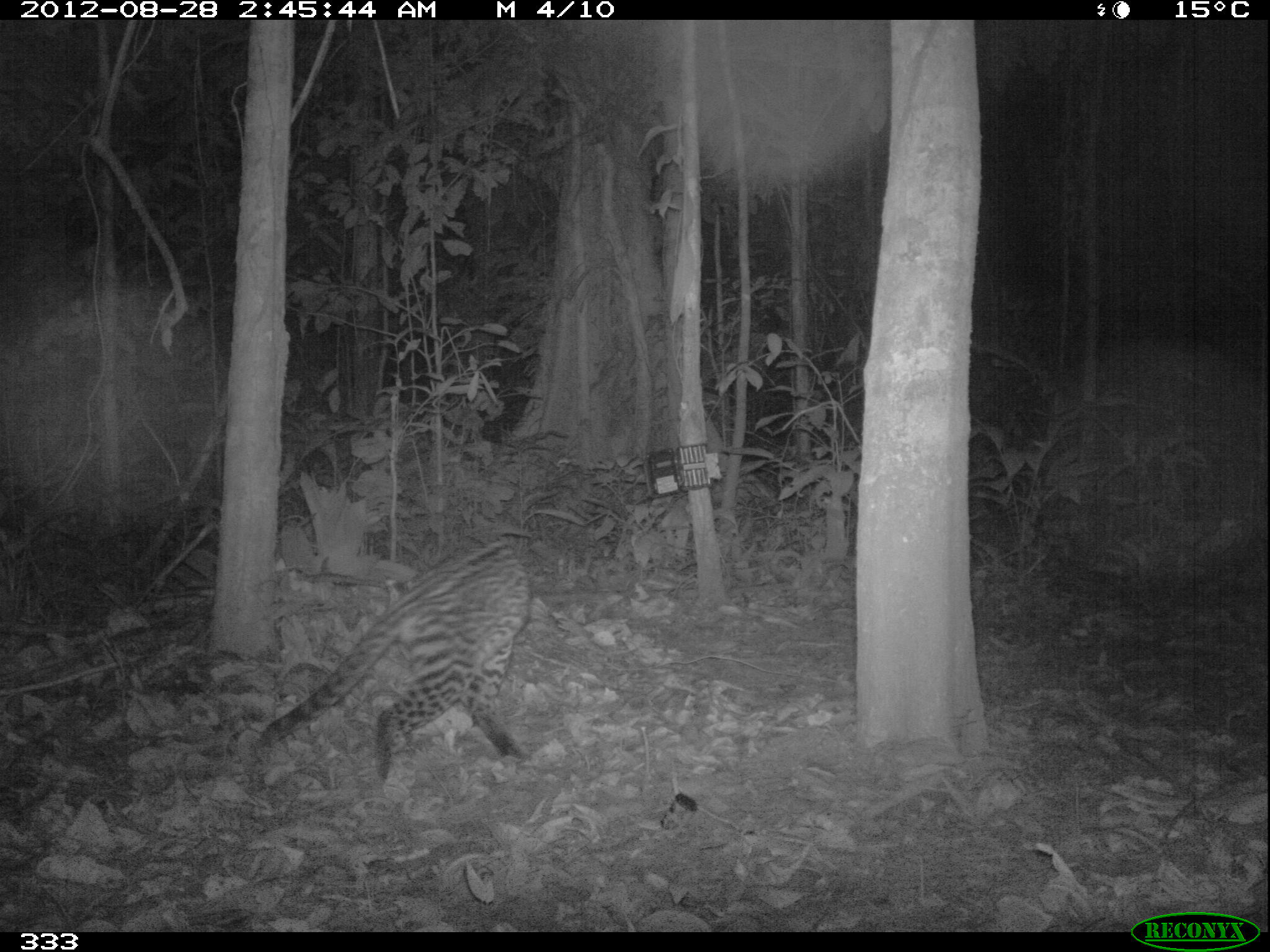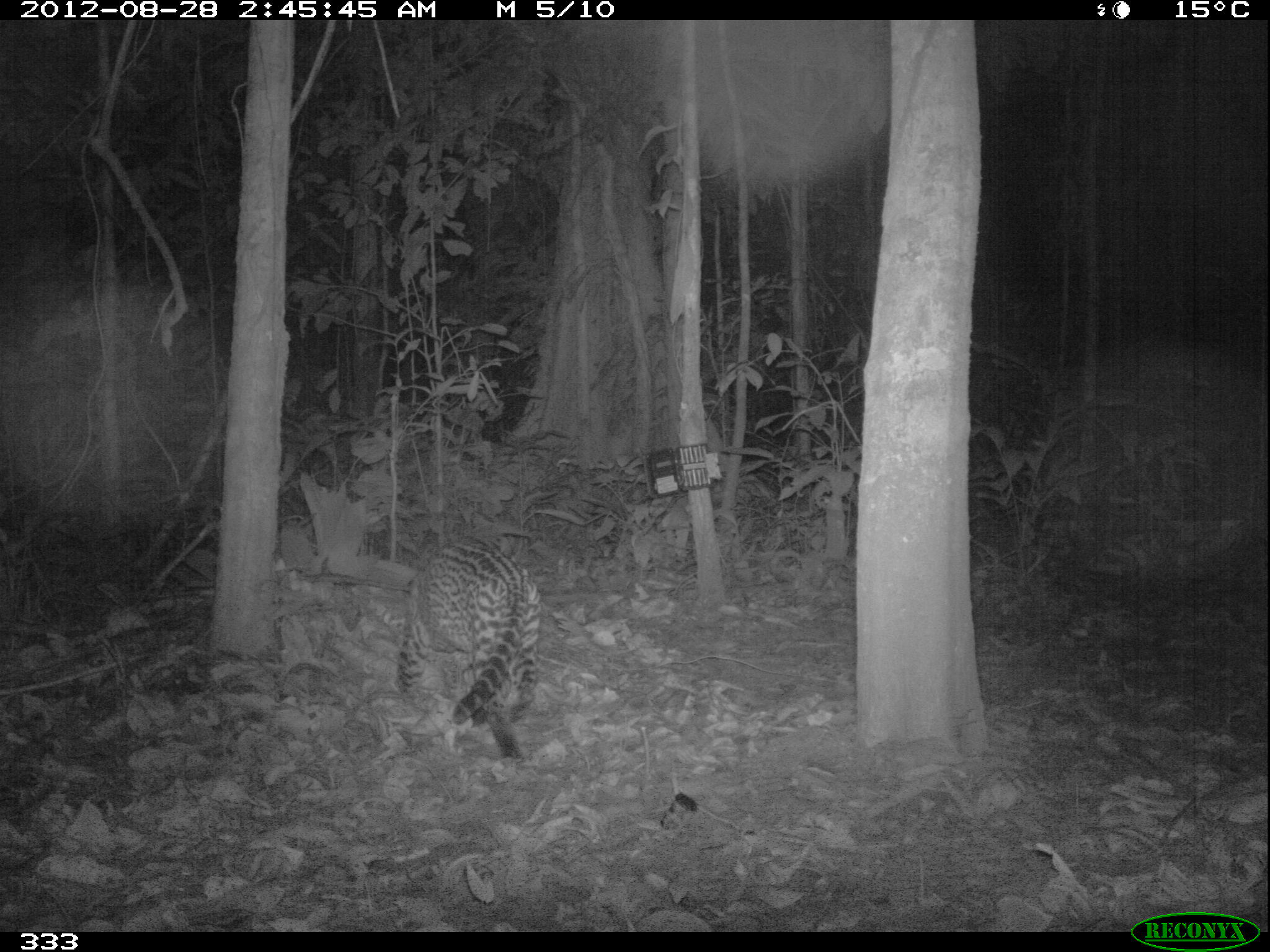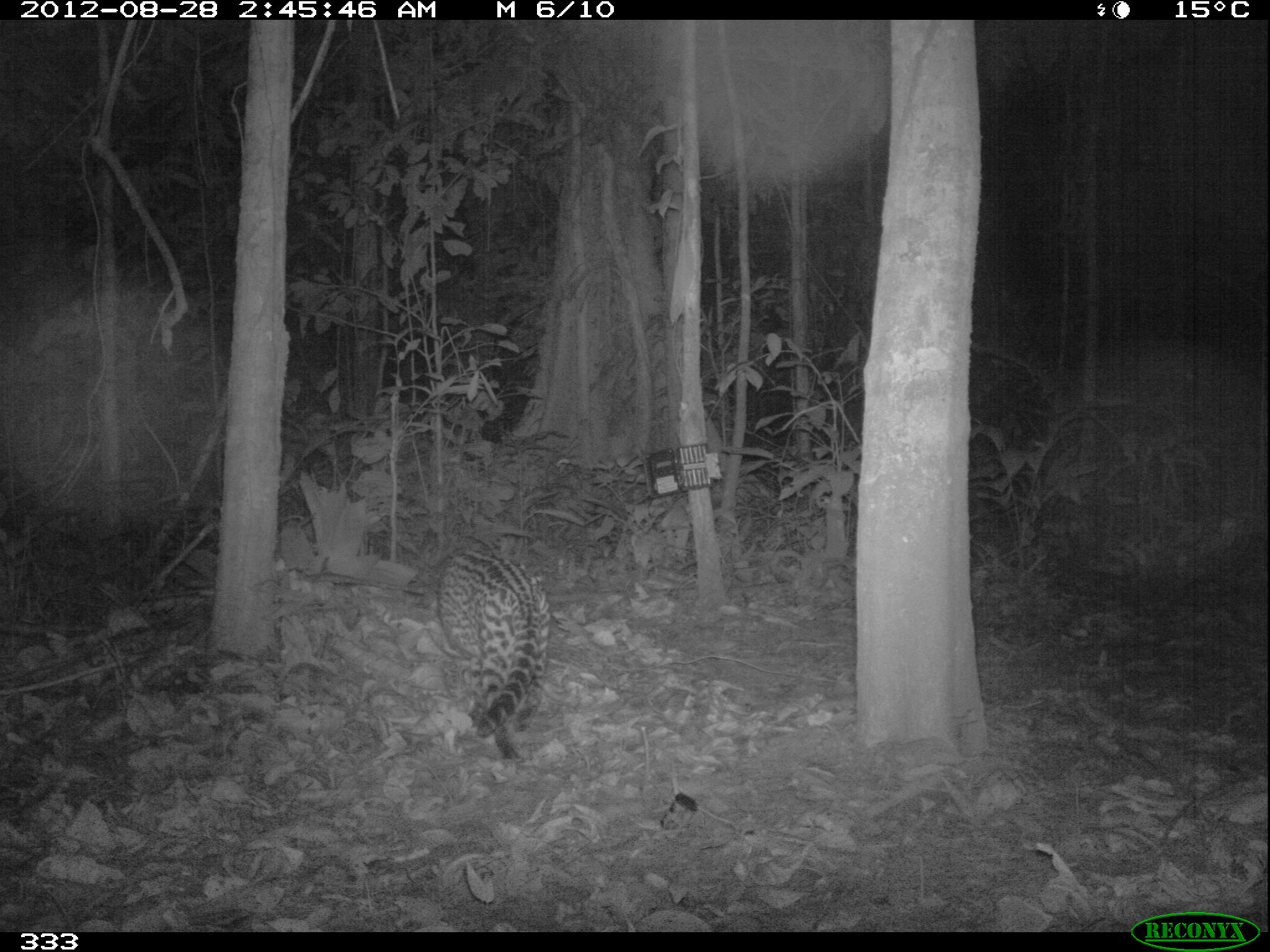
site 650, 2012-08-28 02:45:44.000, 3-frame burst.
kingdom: Animalia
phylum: Chordata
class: Mammalia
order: Carnivora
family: Felidae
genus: Leopardus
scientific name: Leopardus pardalis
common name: ocelot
Leopardus pardalis (ocelot).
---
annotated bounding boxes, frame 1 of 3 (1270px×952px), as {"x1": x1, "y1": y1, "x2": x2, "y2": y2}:
leopardus pardalis: {"x1": 253, "y1": 536, "x2": 535, "y2": 782}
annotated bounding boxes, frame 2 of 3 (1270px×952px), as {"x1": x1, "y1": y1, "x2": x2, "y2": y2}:
leopardus pardalis: {"x1": 394, "y1": 534, "x2": 542, "y2": 759}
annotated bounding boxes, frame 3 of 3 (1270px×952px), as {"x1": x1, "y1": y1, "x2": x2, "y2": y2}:
leopardus pardalis: {"x1": 431, "y1": 540, "x2": 554, "y2": 762}